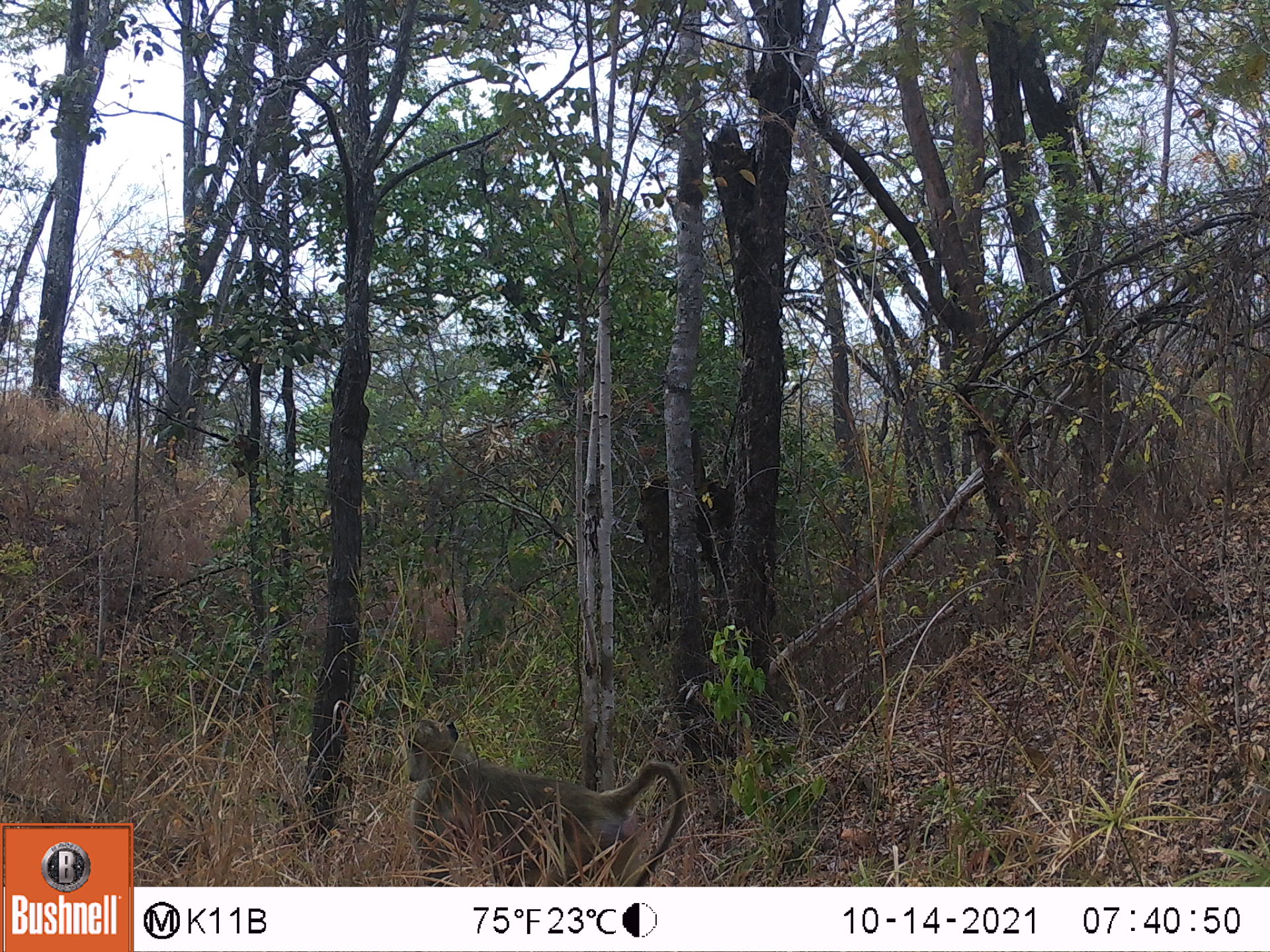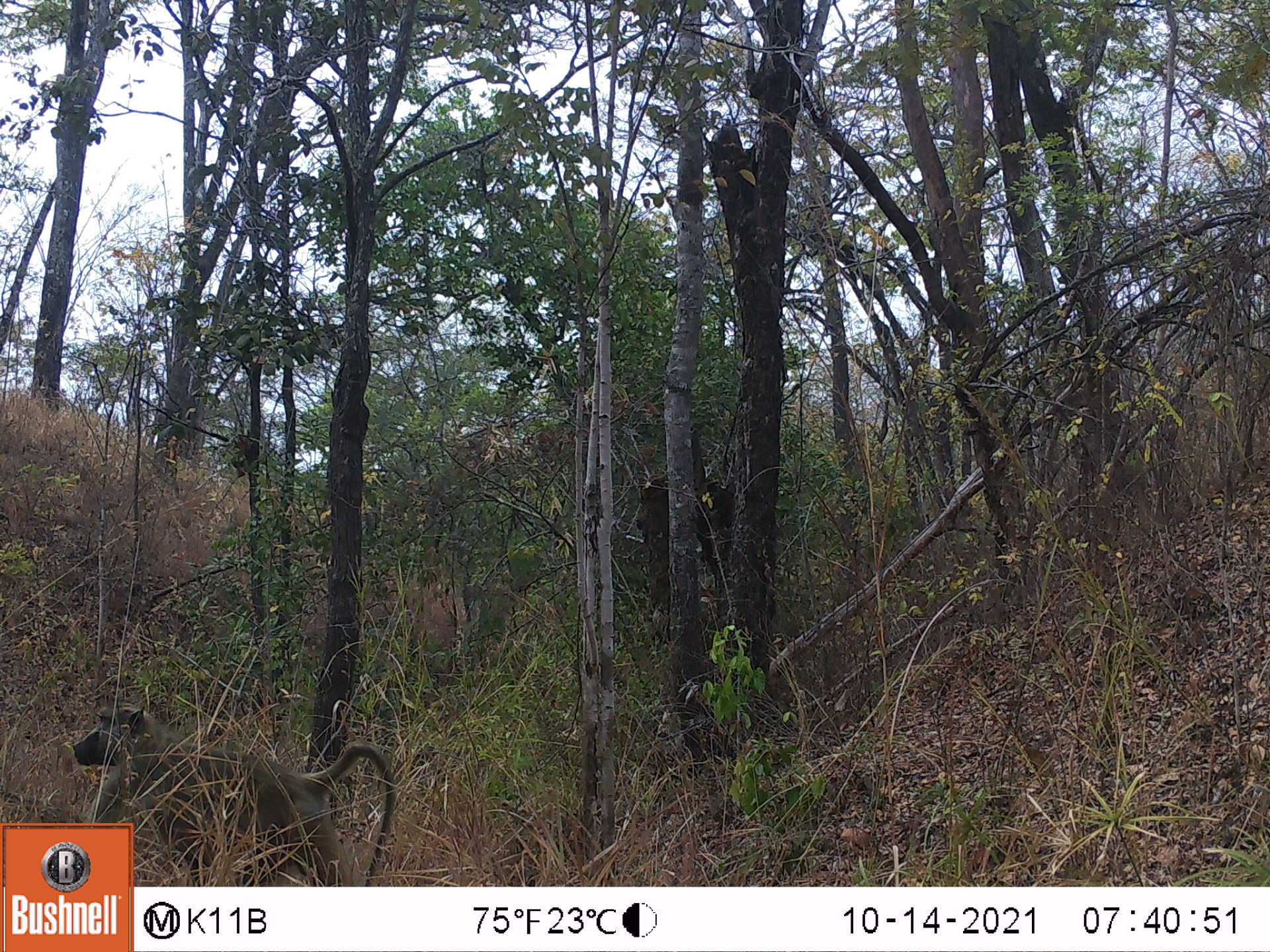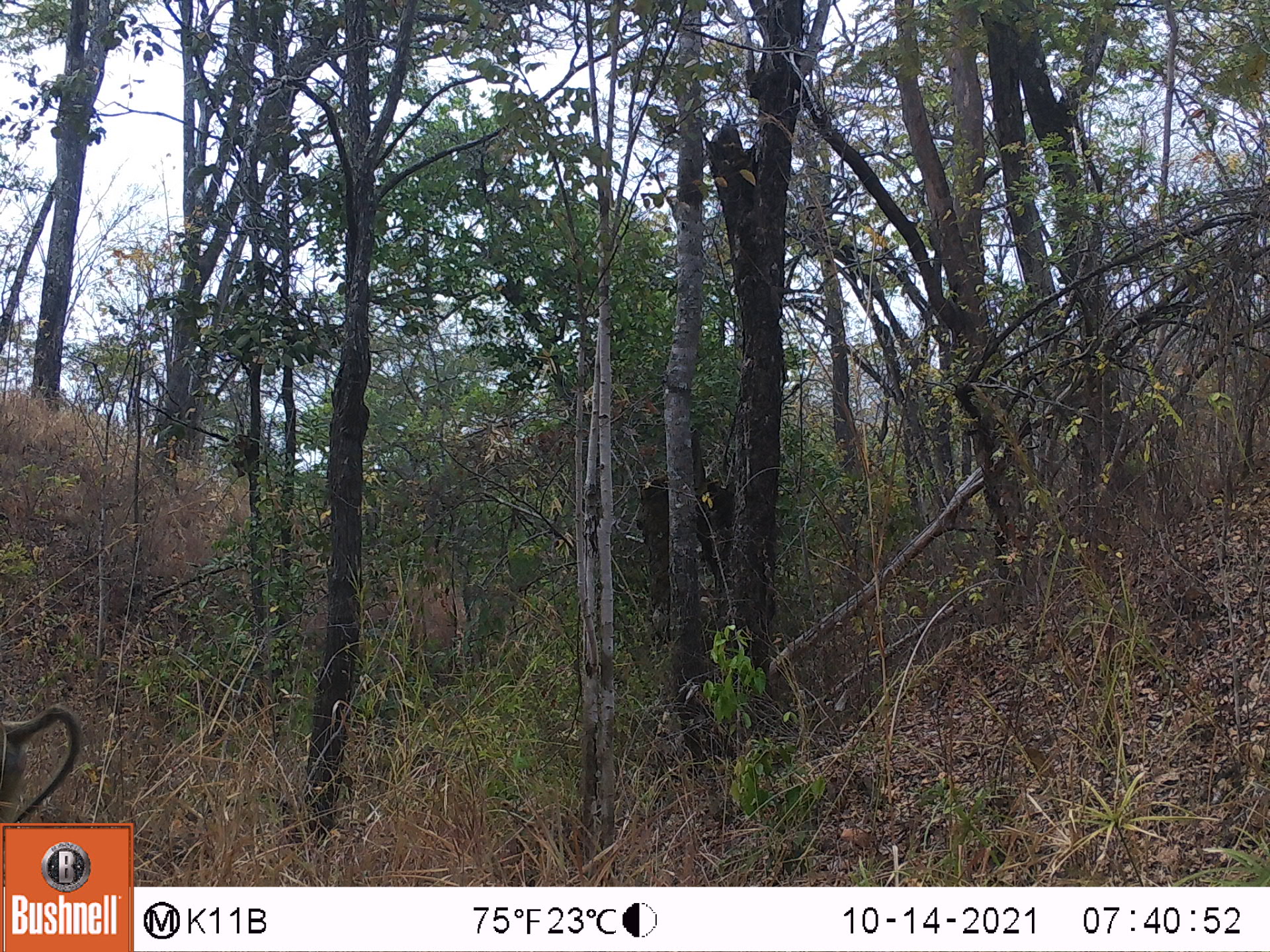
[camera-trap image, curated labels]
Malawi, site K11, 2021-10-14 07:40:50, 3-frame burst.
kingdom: Animalia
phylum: Chordata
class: Mammalia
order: Primates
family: Cercopithecidae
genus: Papio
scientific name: Papio cynocephalus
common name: yellow baboon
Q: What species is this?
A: Yellow baboon (Papio cynocephalus).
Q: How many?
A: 1.